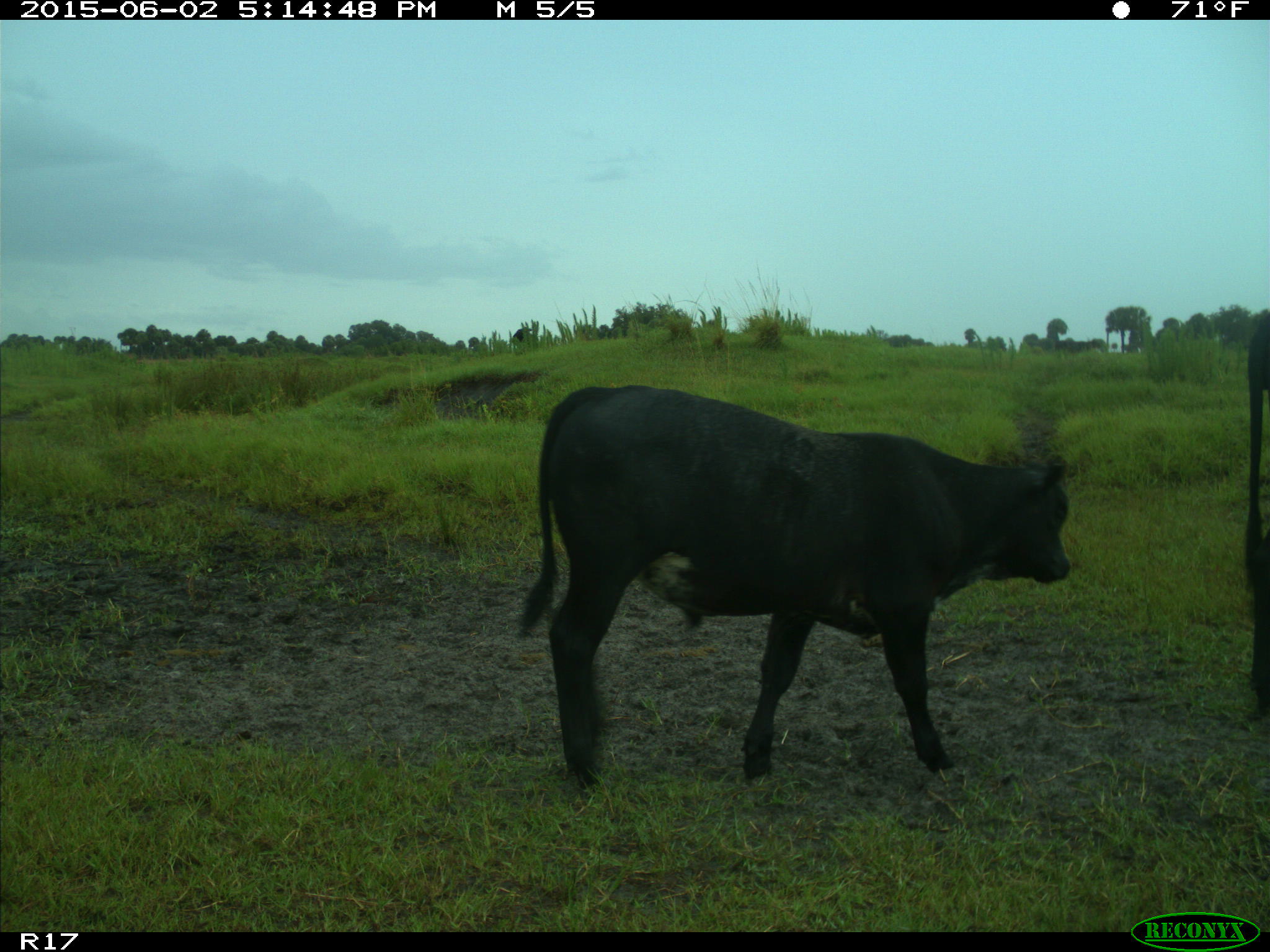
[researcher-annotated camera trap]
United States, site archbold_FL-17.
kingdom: Animalia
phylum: Chordata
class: Mammalia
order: Artiodactyla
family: Bovidae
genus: Bos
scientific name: Bos taurus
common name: domestic cow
Bos taurus (domestic cow).